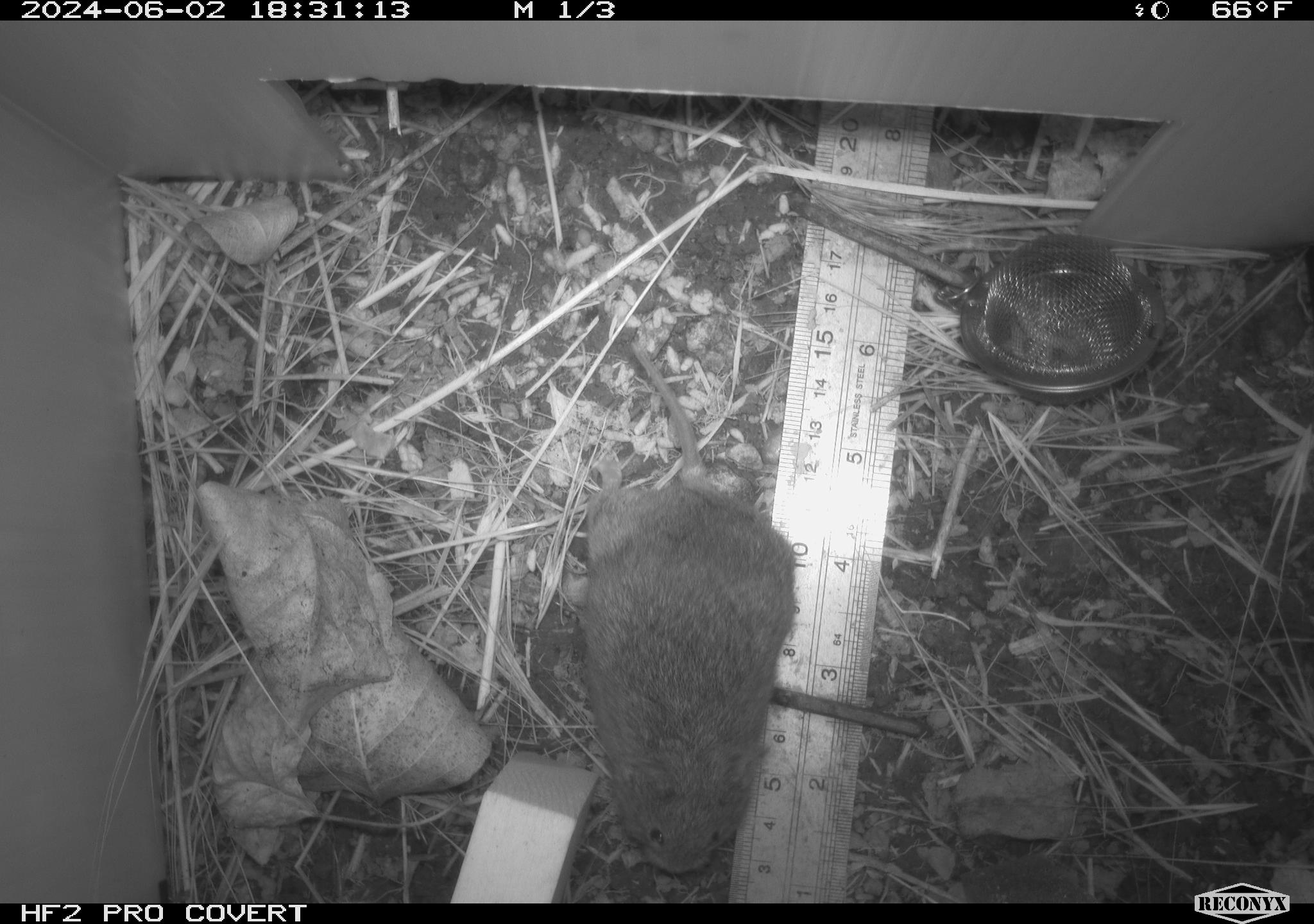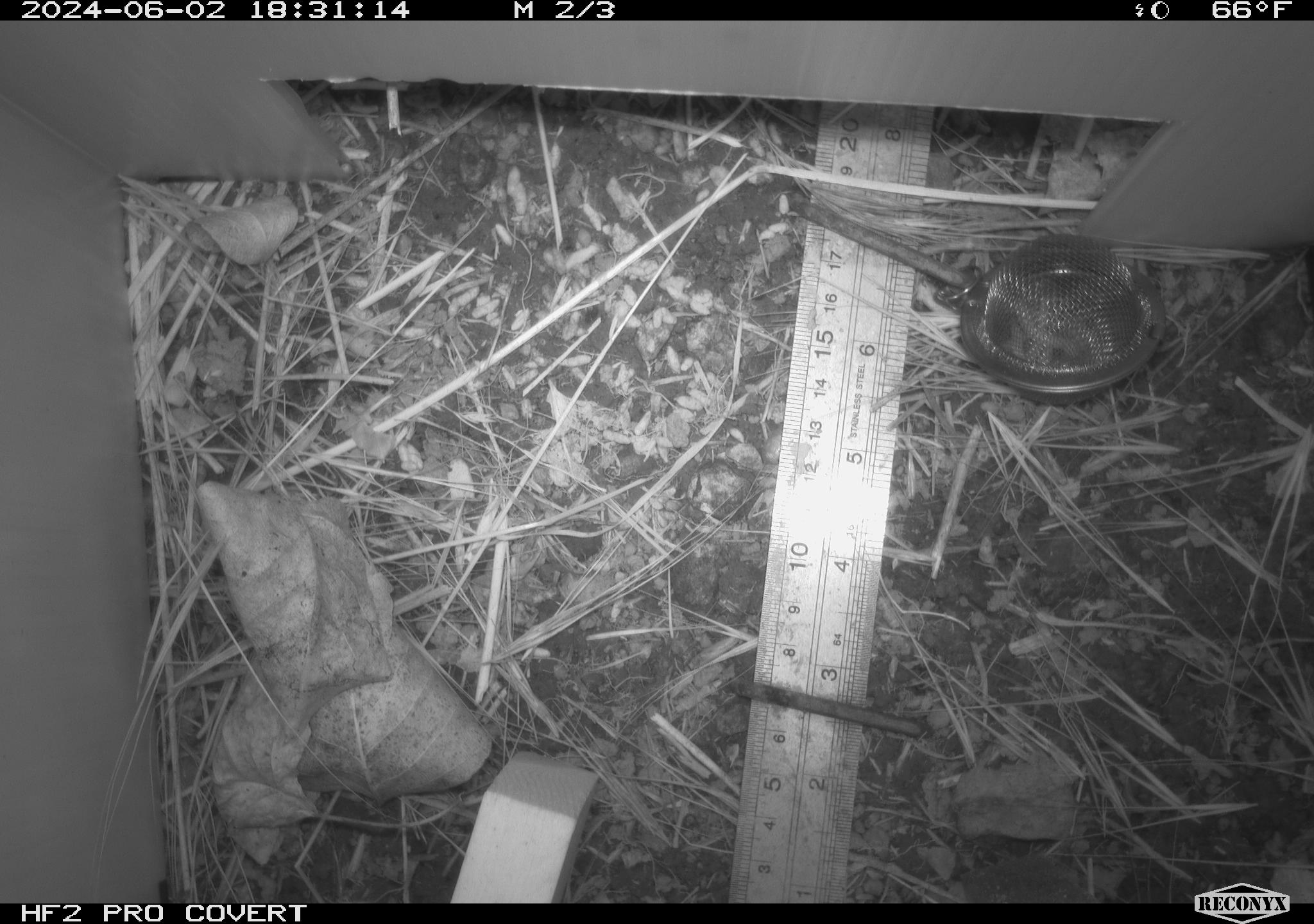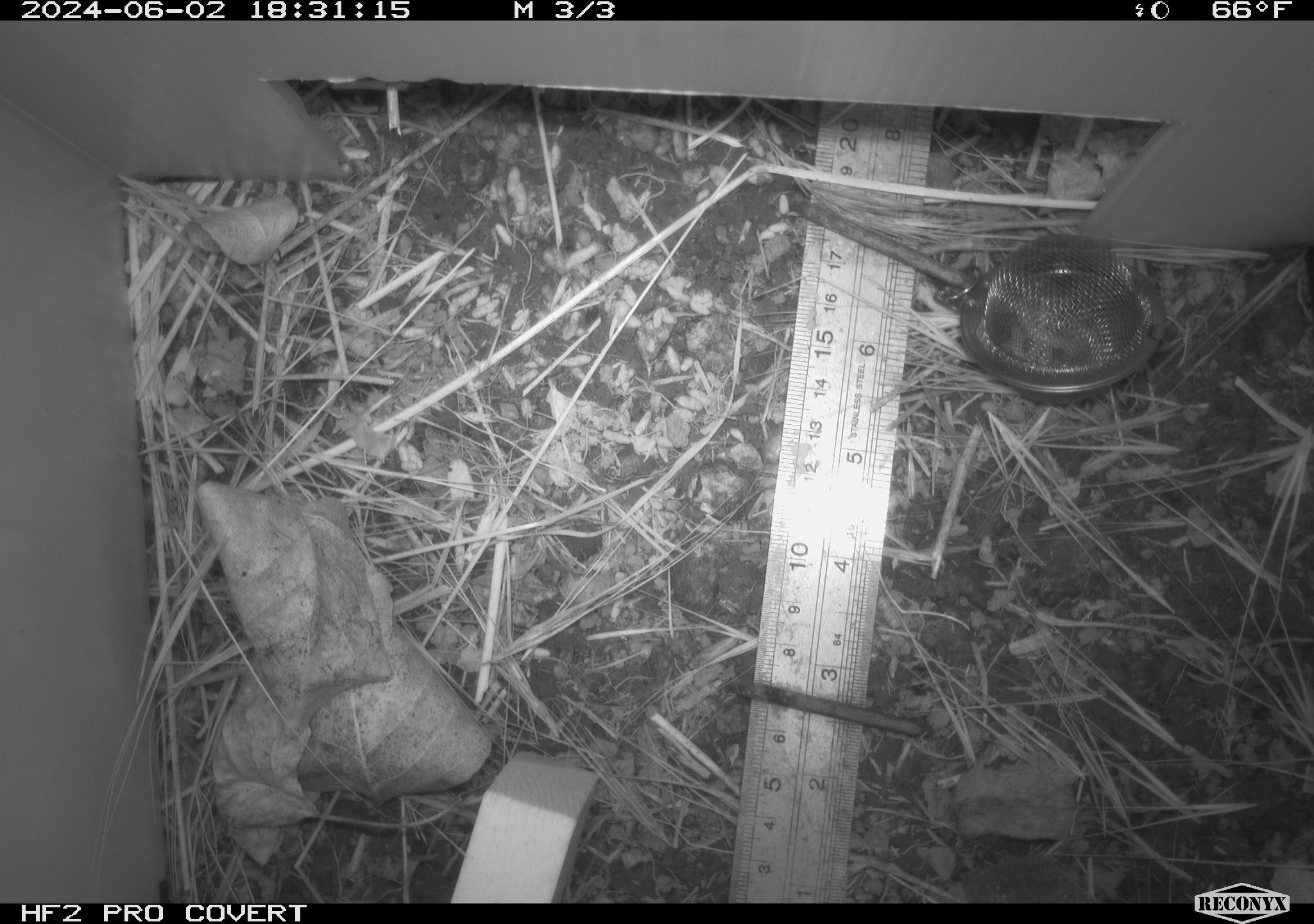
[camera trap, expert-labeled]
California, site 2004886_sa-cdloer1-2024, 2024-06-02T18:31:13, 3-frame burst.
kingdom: Animalia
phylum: Chordata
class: Mammalia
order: Rodentia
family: Cricetidae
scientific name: Arvicolinae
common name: voles, lemmings, and muskrats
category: arvicolinae subfamily